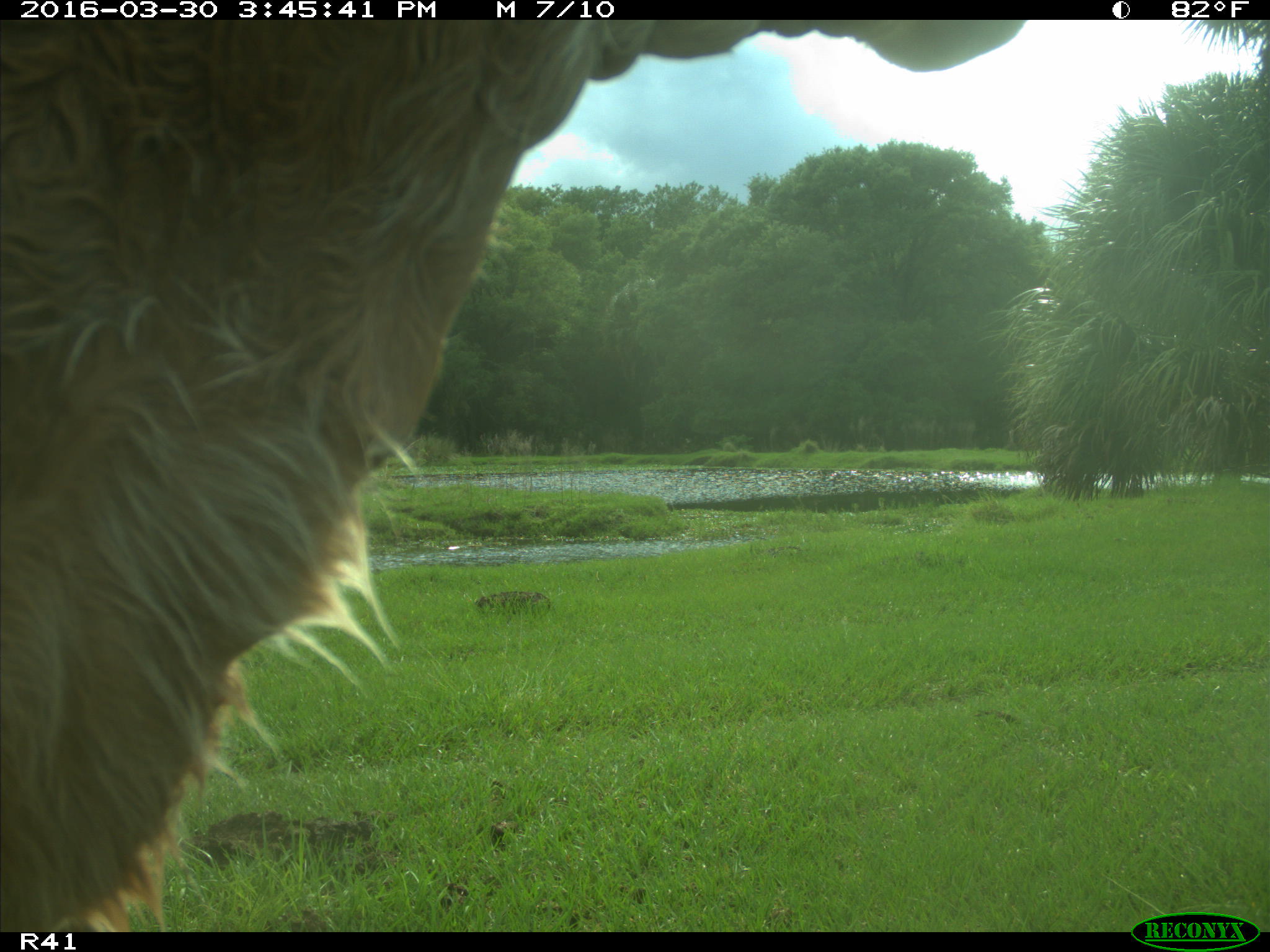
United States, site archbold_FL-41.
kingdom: Animalia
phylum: Chordata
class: Mammalia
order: Artiodactyla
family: Bovidae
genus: Bos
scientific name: Bos taurus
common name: domestic cow